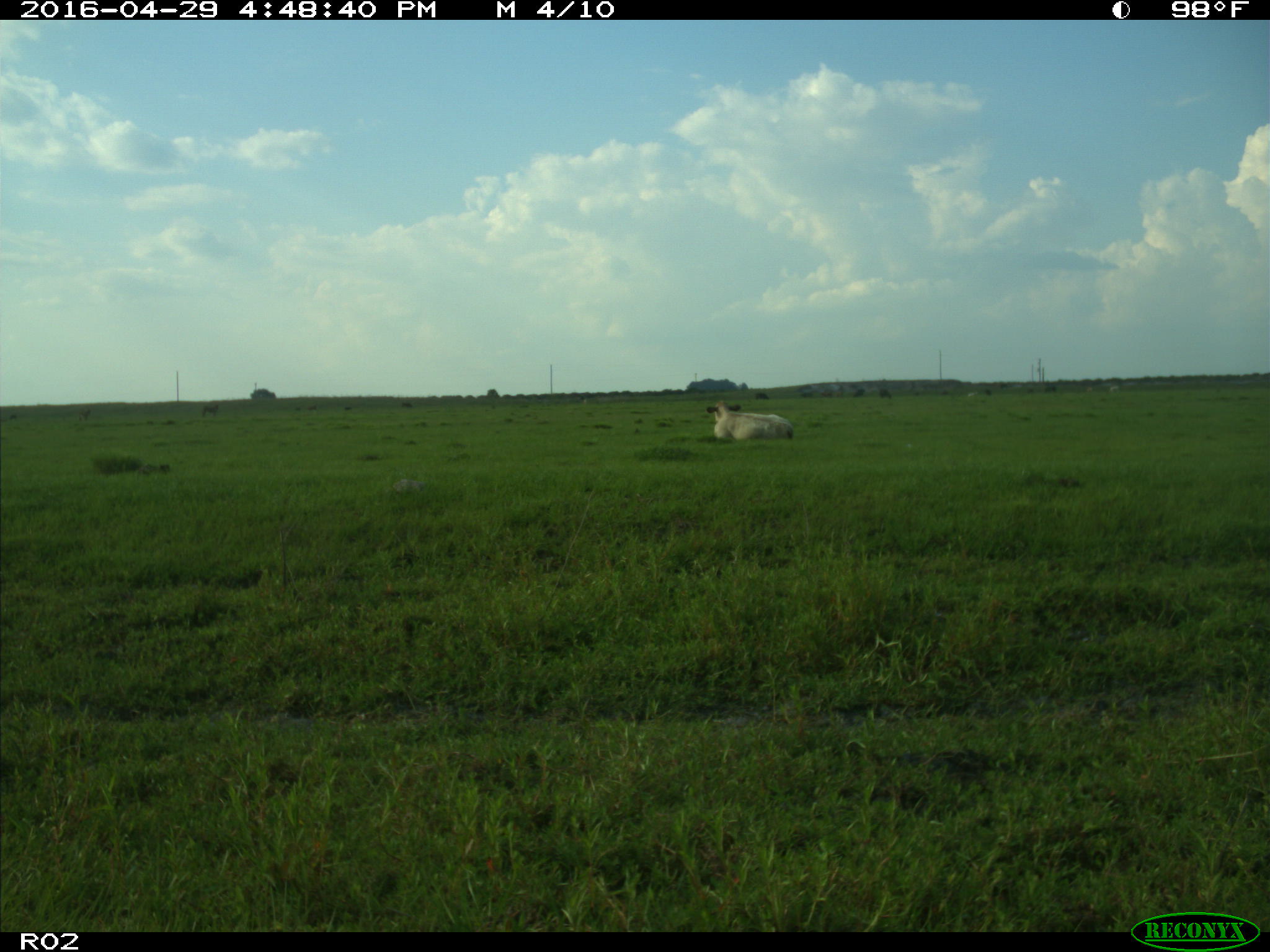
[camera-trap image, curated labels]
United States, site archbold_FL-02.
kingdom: Animalia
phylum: Chordata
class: Mammalia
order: Artiodactyla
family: Bovidae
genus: Bos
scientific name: Bos taurus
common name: domestic cow